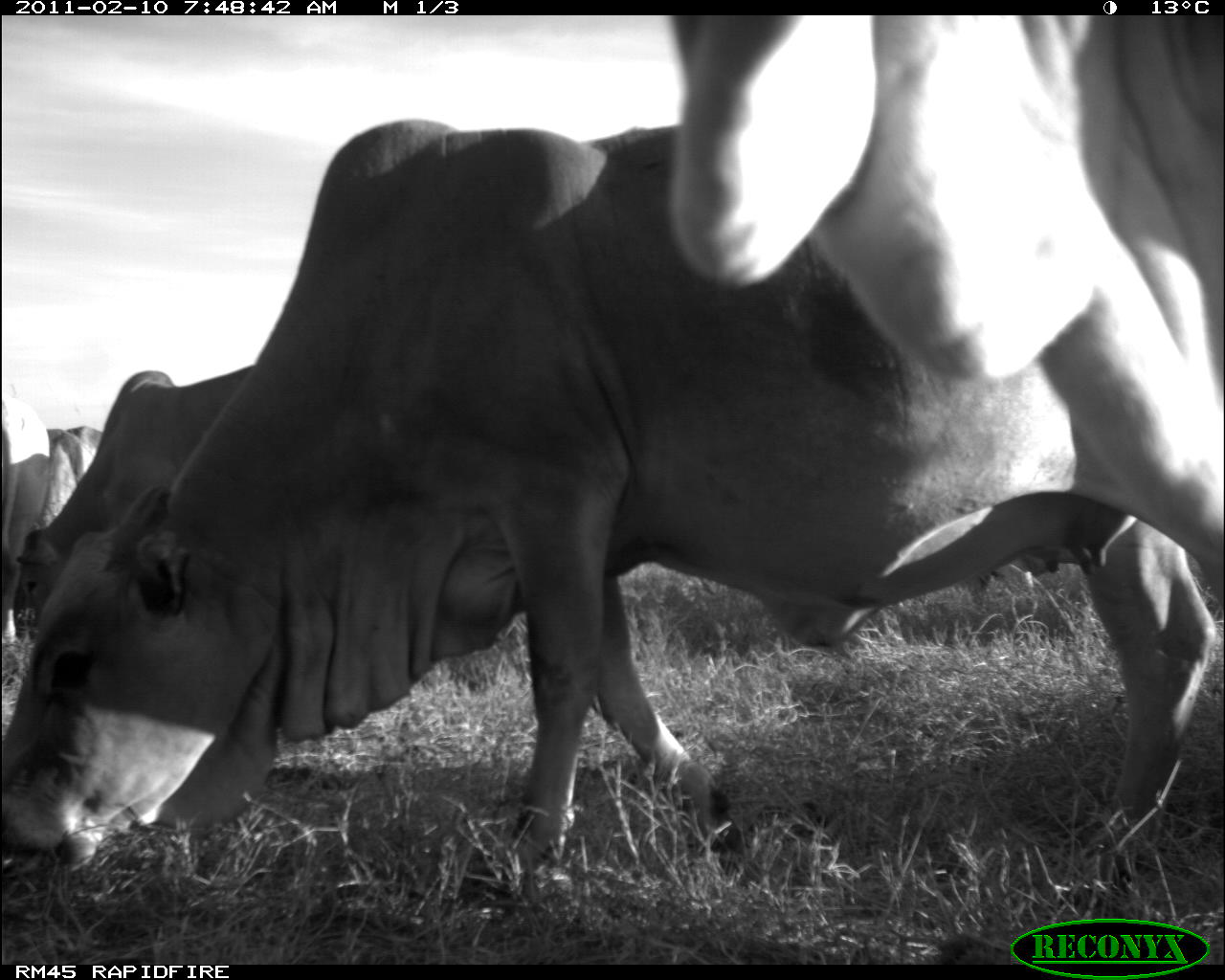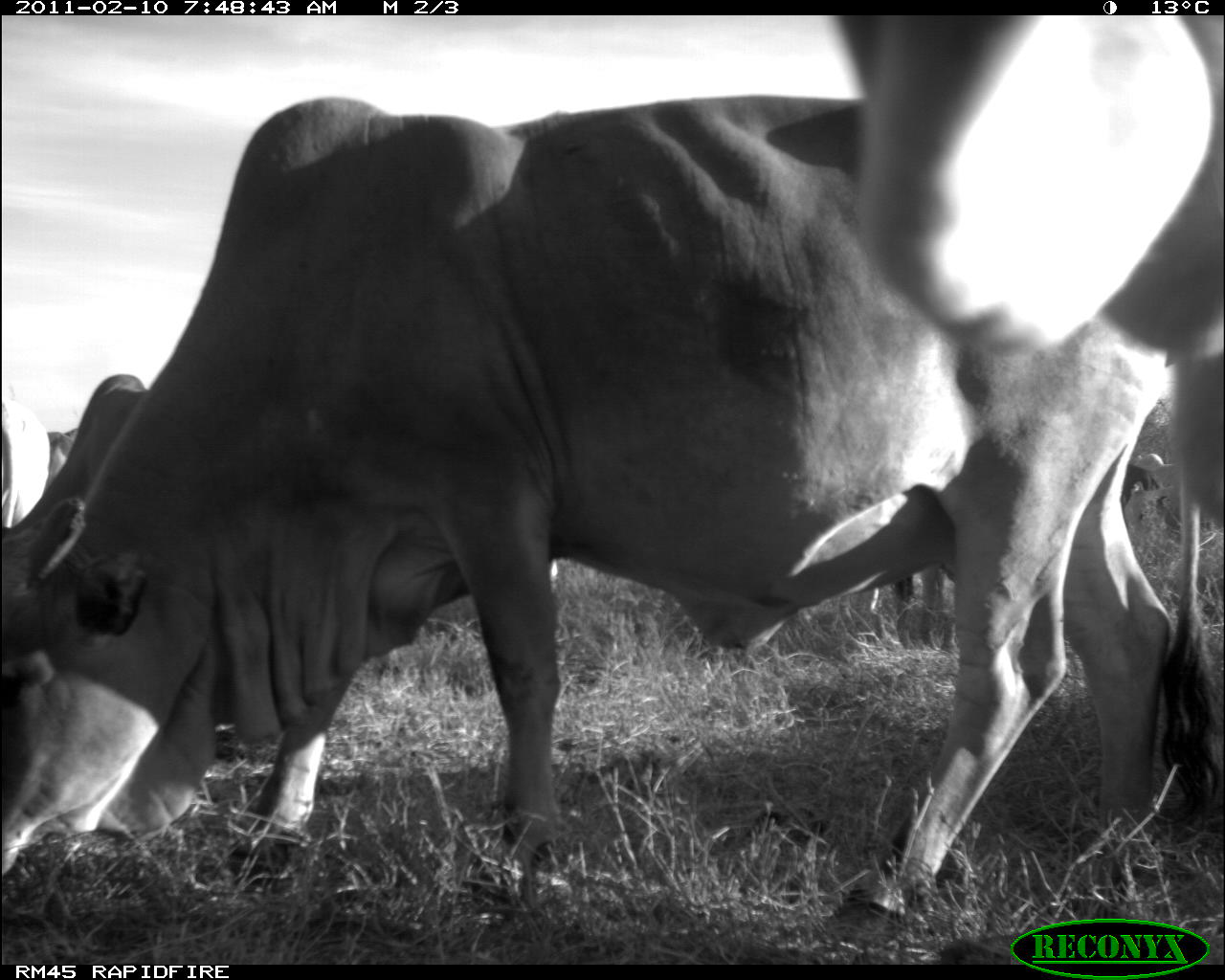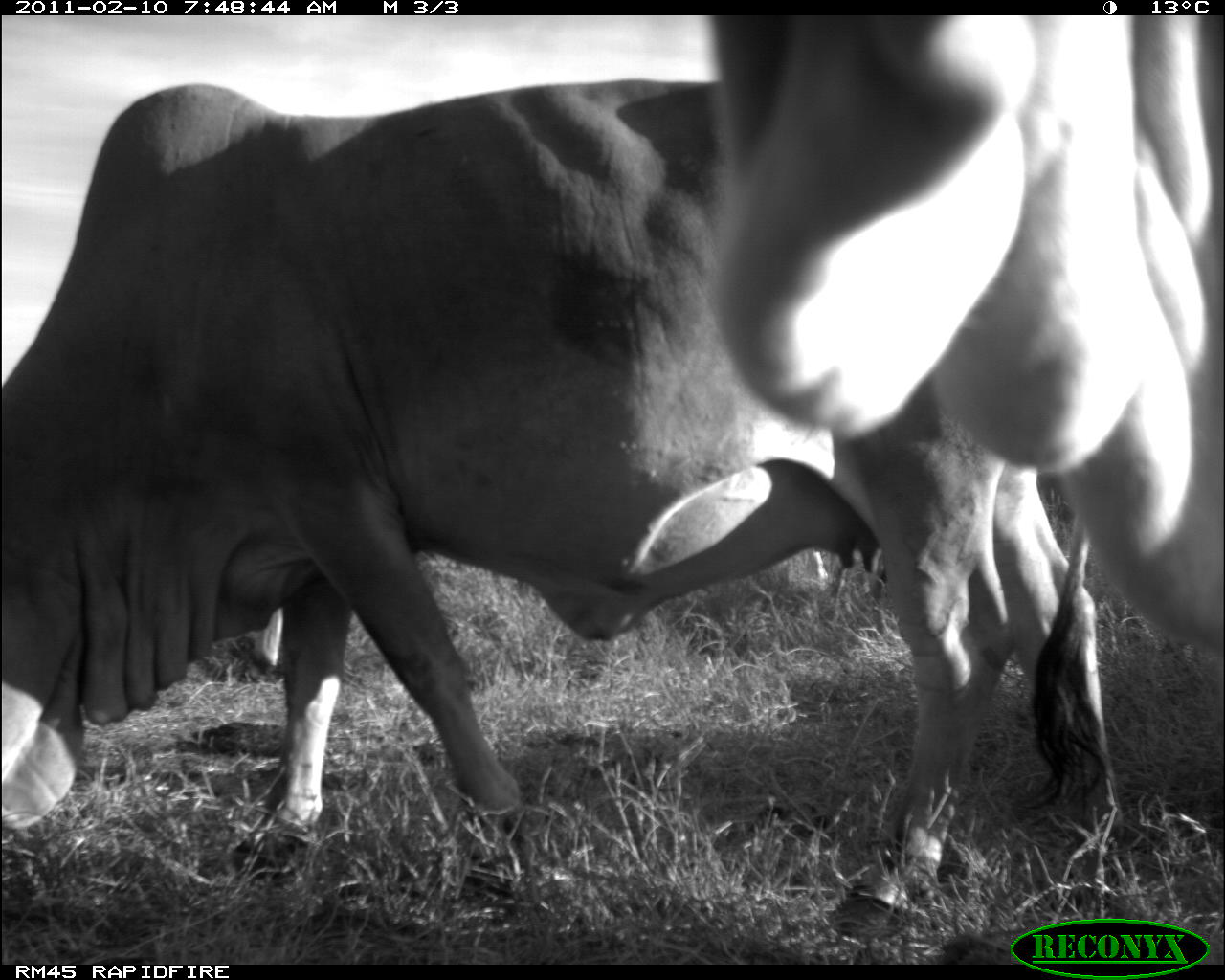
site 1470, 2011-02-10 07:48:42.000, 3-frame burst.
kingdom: Animalia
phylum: Chordata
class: Mammalia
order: Artiodactyla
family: Bovidae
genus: Bos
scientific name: Bos taurus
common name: domestic cattle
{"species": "Bos taurus (domestic cattle)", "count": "4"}